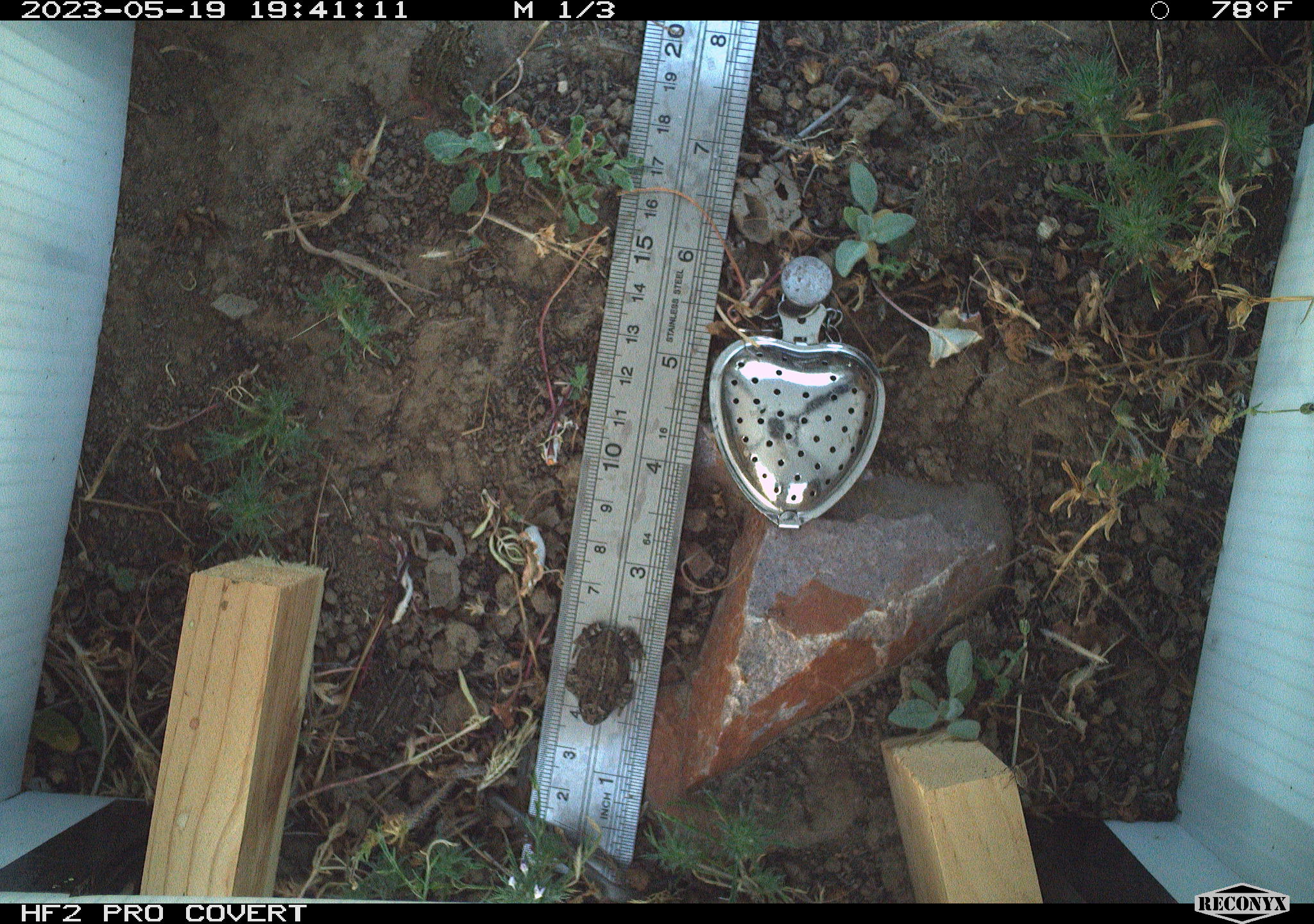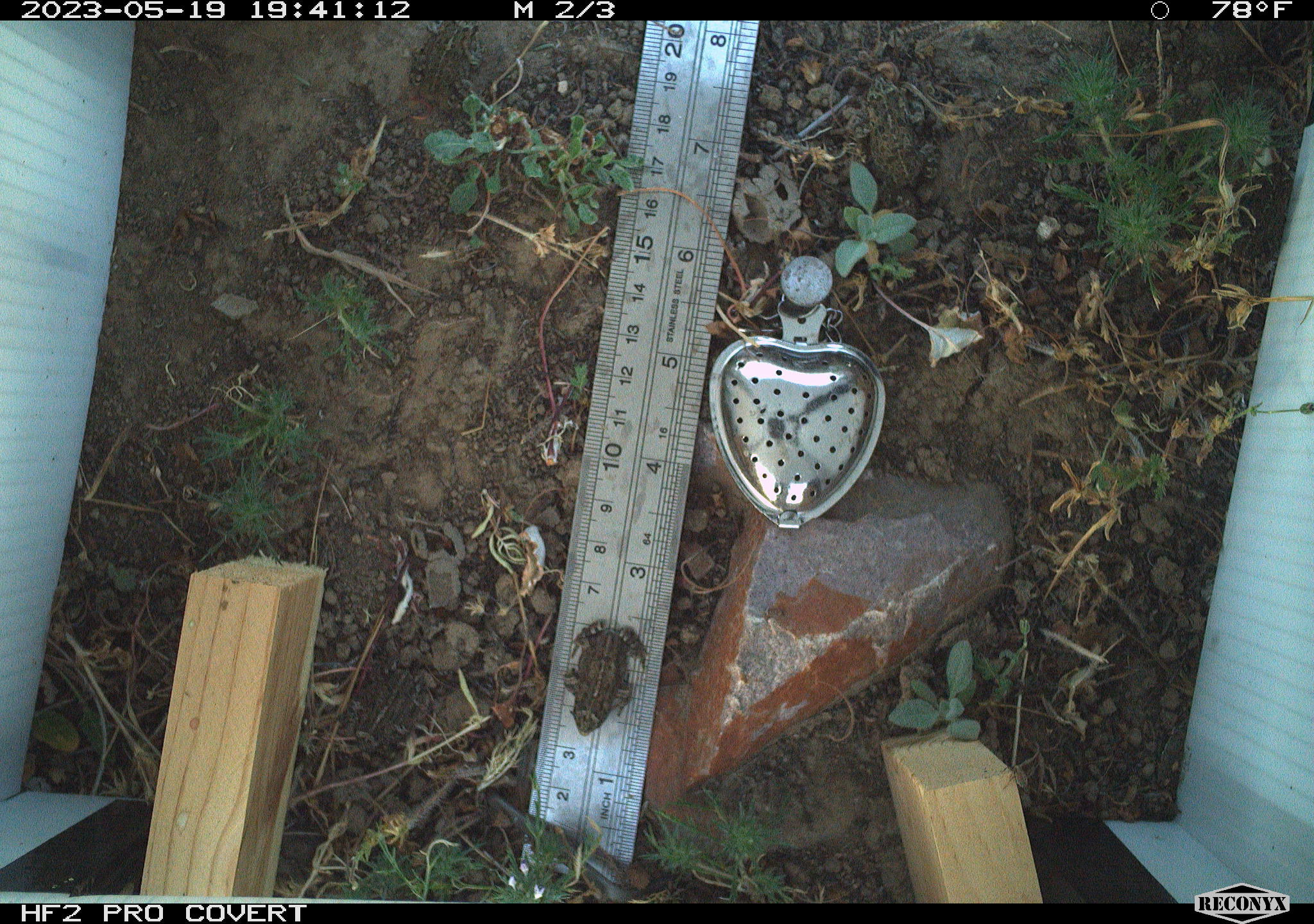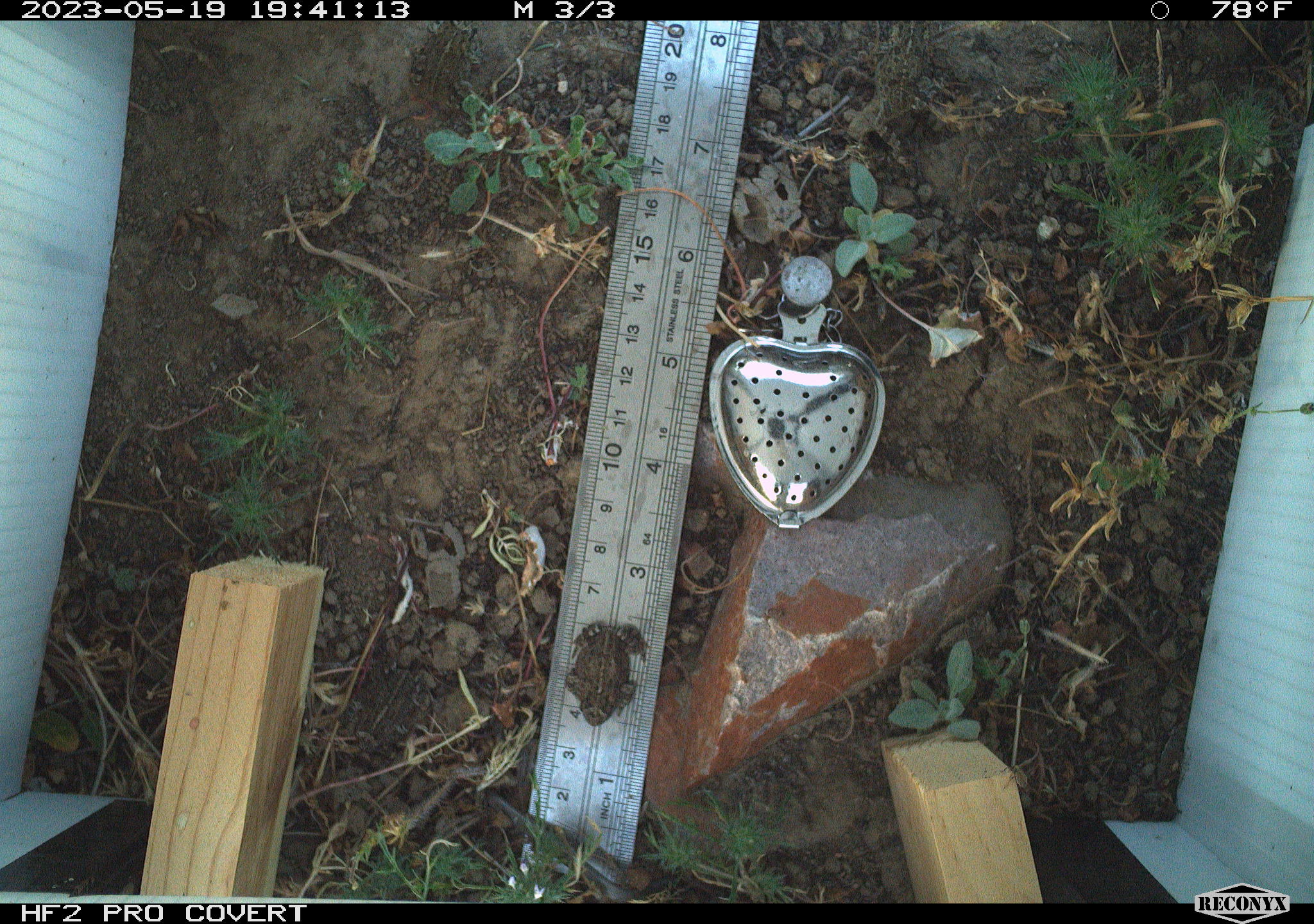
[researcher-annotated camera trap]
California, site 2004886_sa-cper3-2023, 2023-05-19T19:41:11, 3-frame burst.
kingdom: Animalia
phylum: Chordata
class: Amphibia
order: Anura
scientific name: Anura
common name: frogs